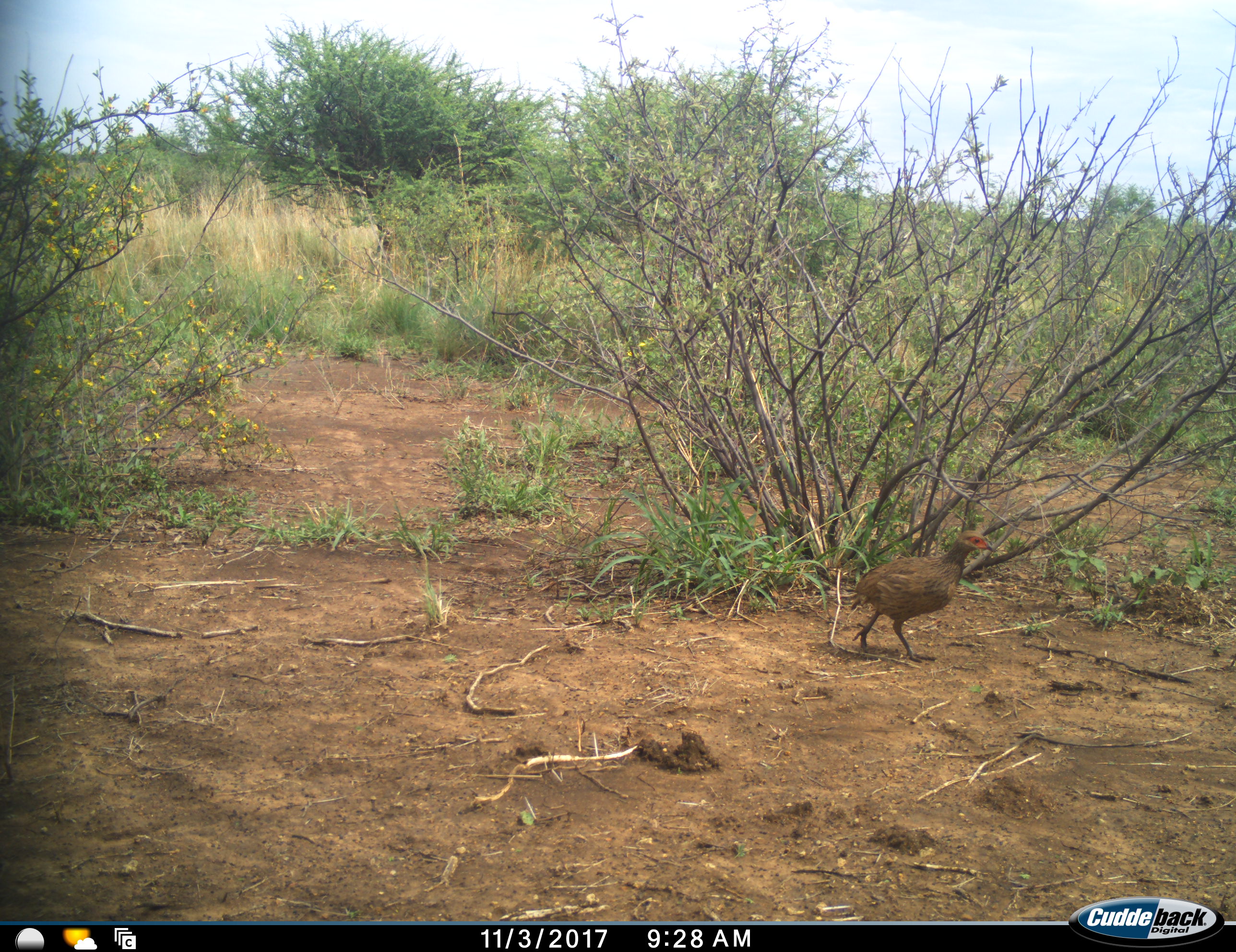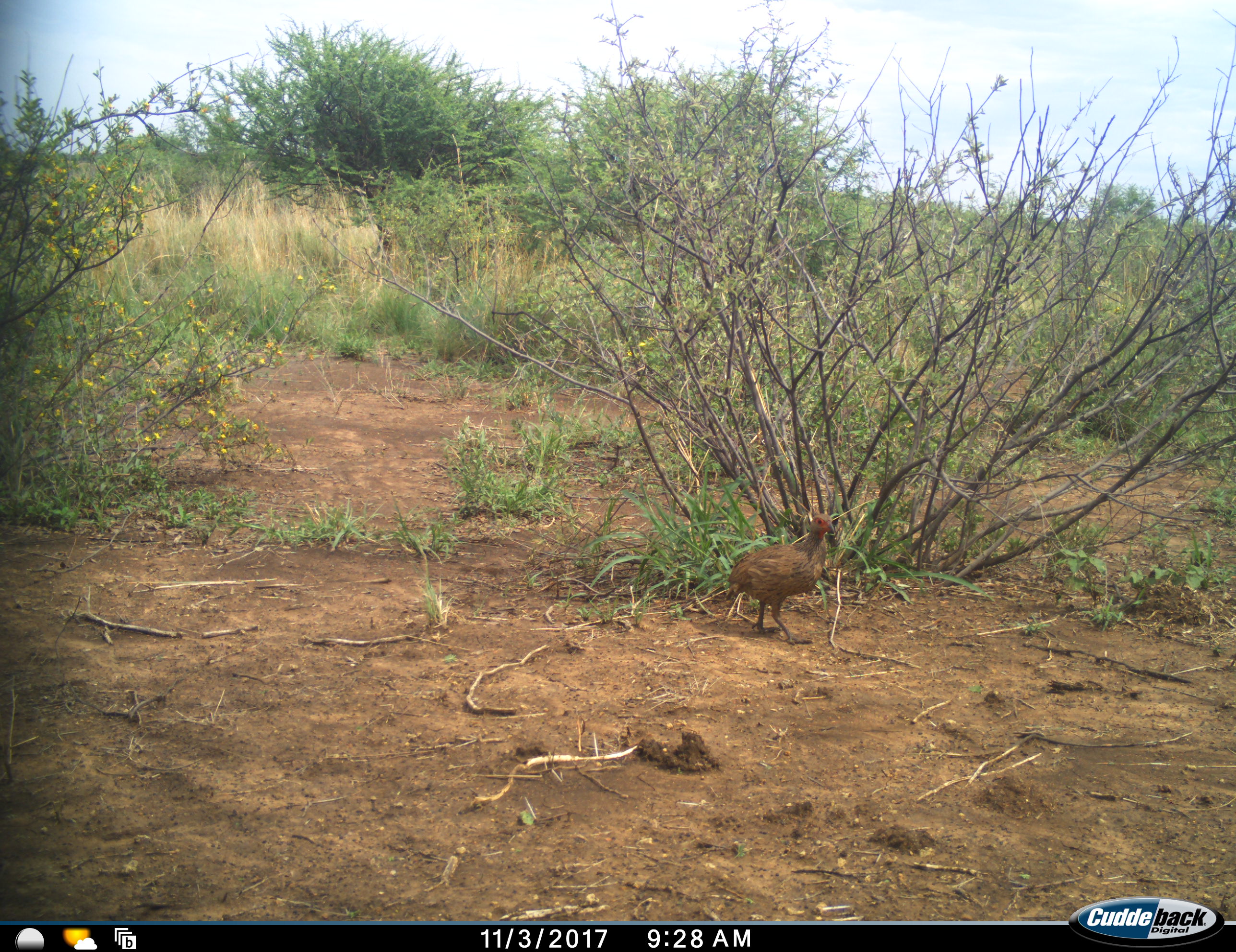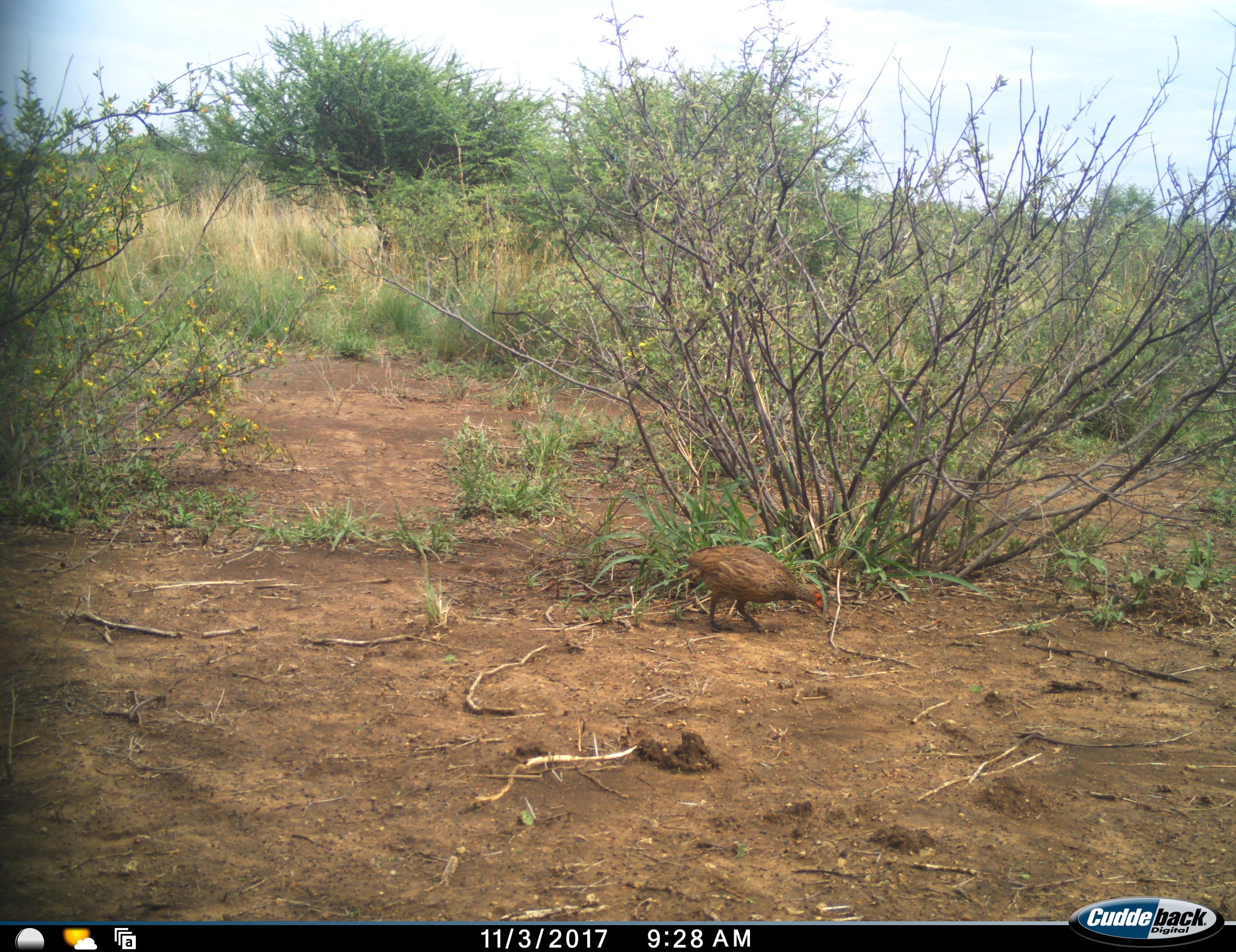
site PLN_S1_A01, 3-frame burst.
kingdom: Animalia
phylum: Chordata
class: Aves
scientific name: Aves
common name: bird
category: birdother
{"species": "birdother (bird) (Aves)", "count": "1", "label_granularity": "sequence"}